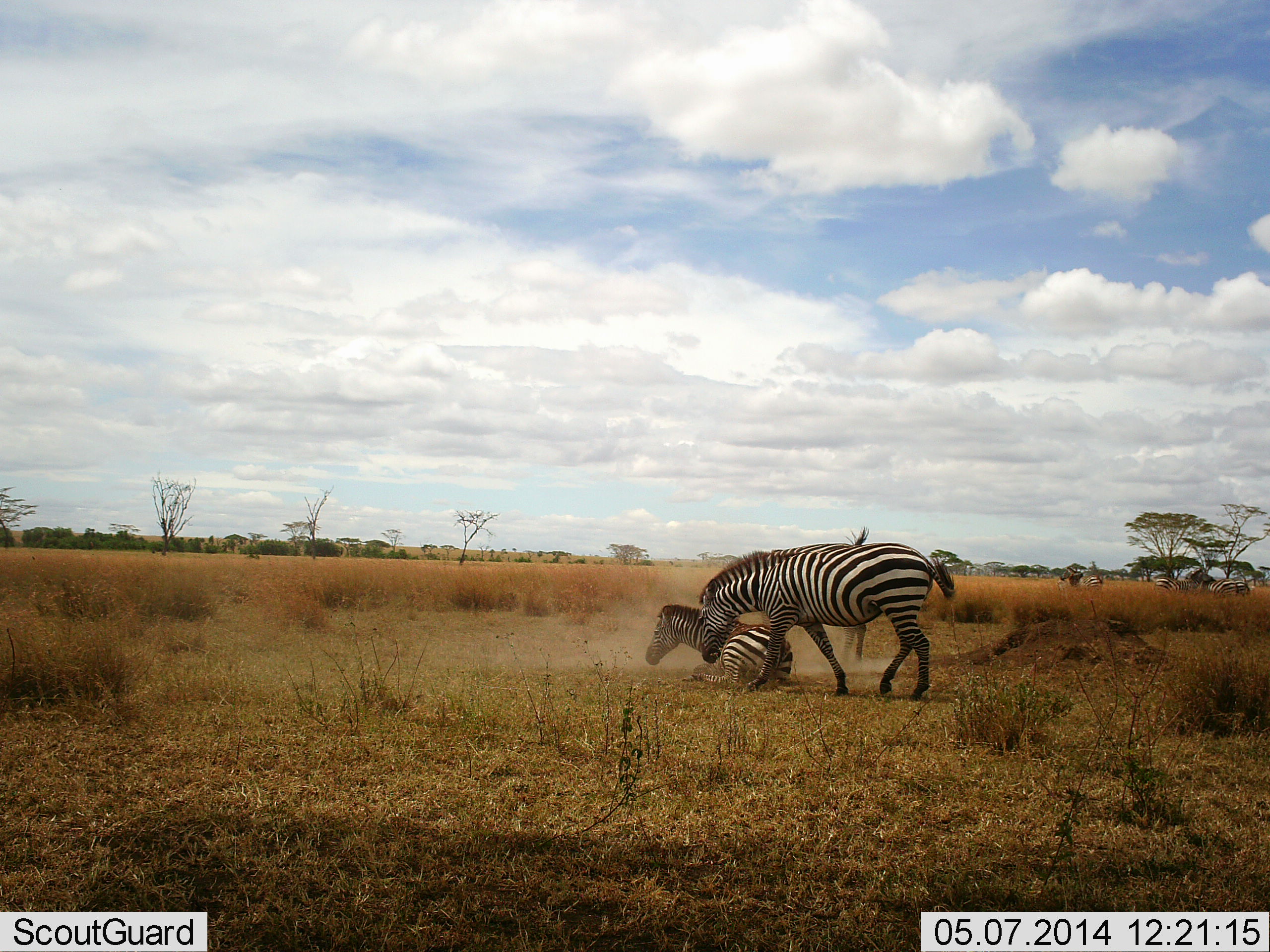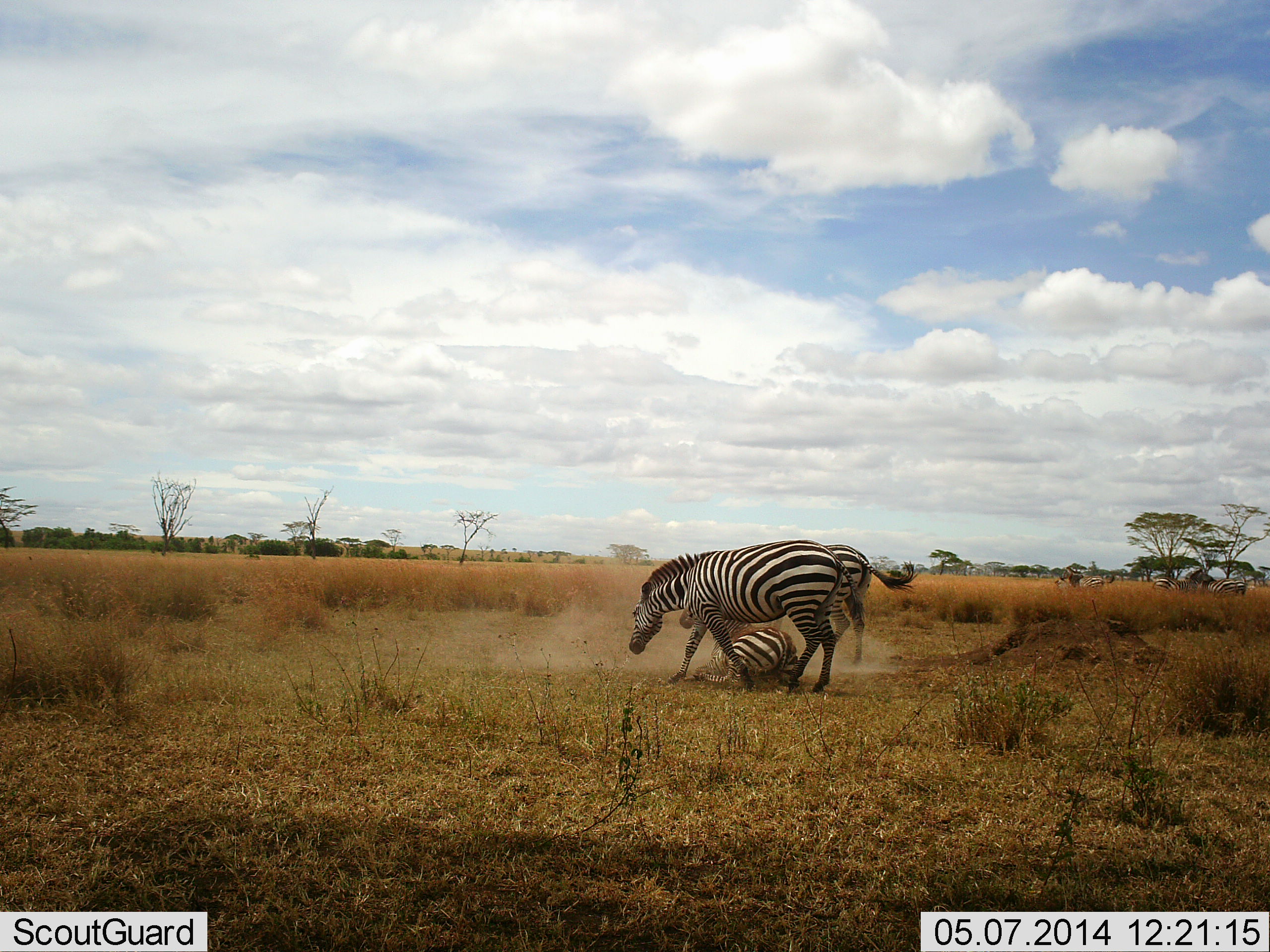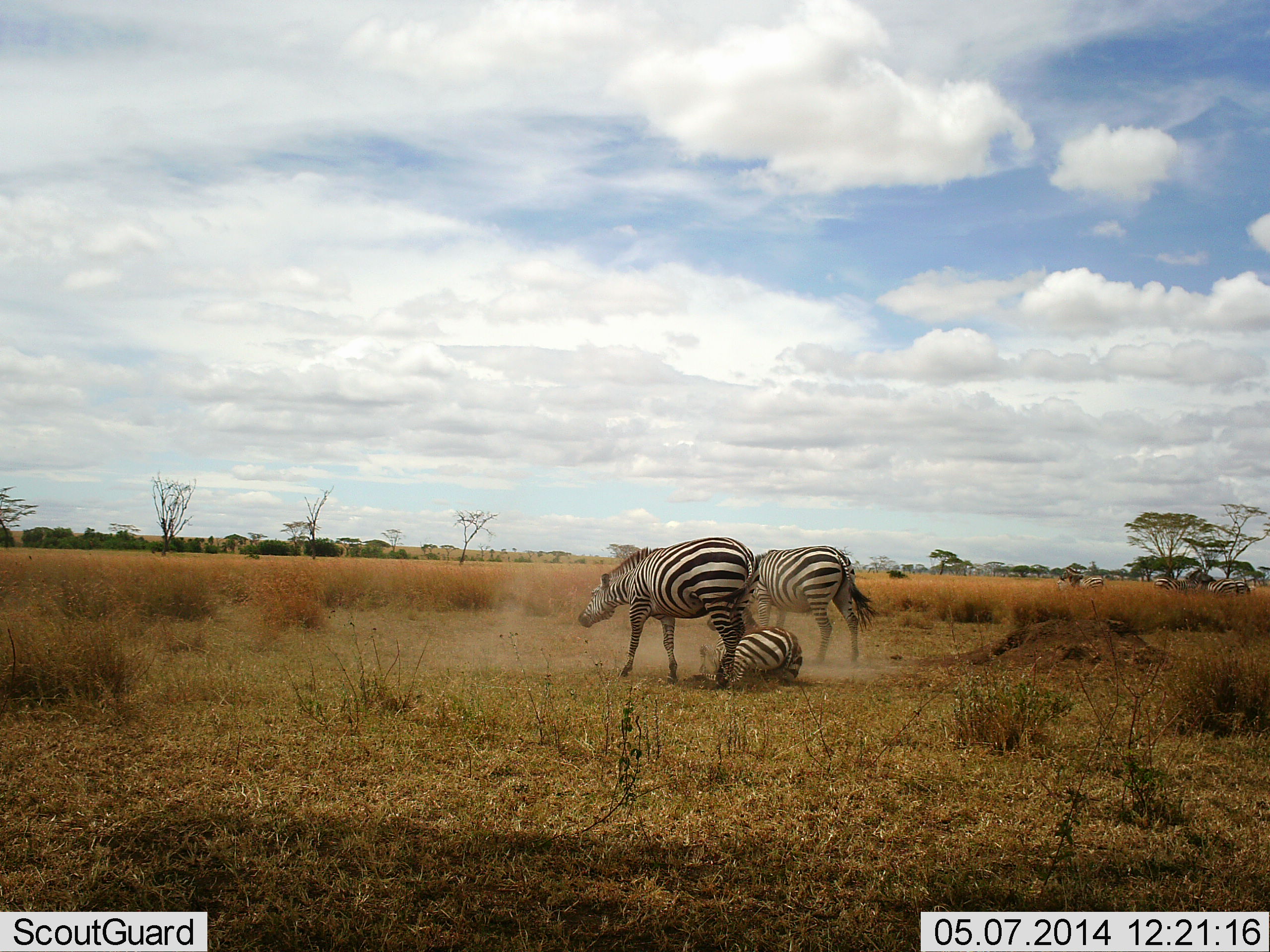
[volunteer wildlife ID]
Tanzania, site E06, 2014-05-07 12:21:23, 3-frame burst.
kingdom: Animalia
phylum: Chordata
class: Mammalia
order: Perissodactyla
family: Equidae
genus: Equus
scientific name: Equus quagga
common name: plains zebra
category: zebra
Zebra (plains zebra) (Equus quagga), count 3. Behavior (volunteer vote fractions): standing 20%, resting 40%, moving 60%, interacting 30%. Young present (vote fraction): 10%. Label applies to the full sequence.